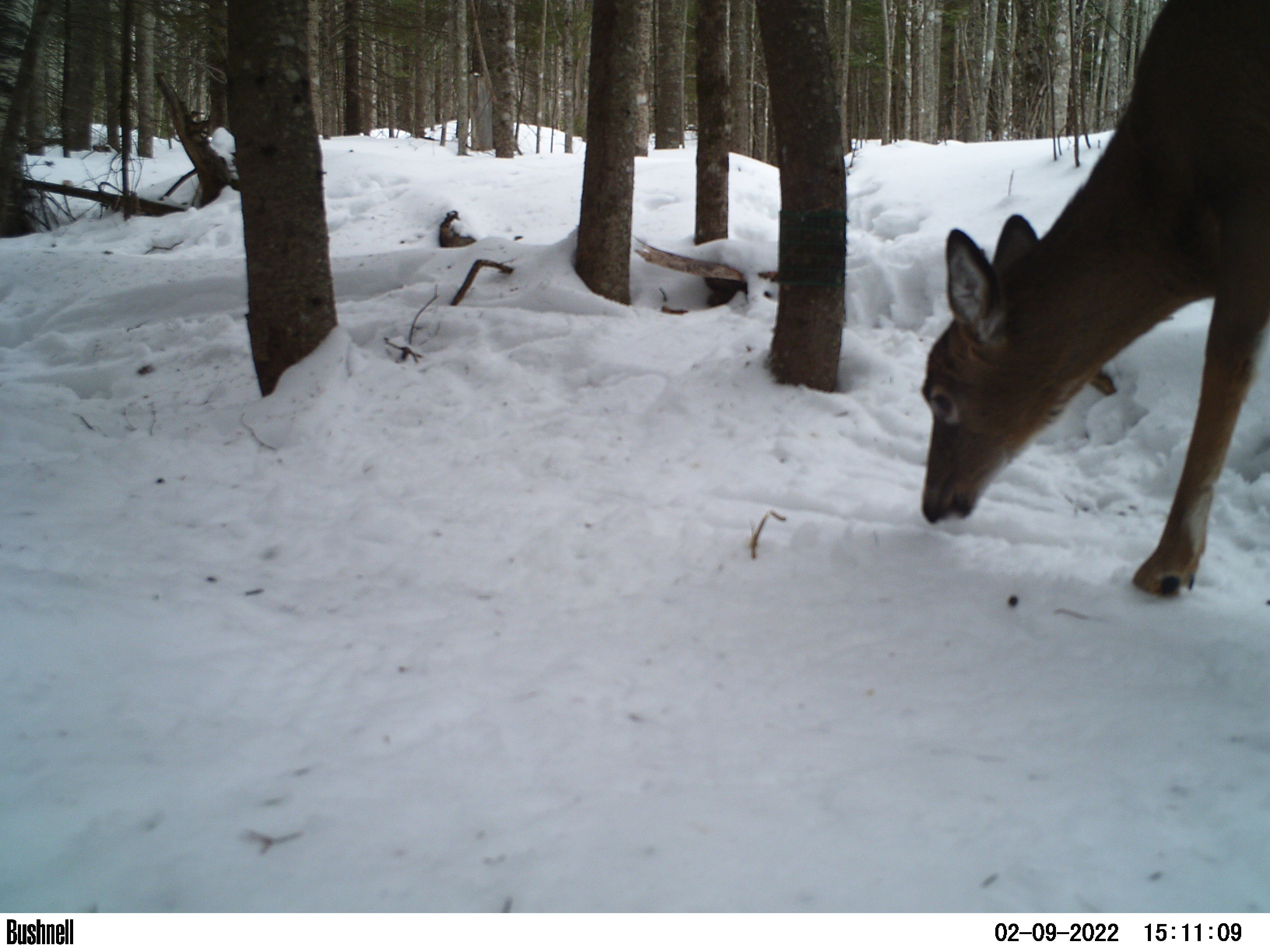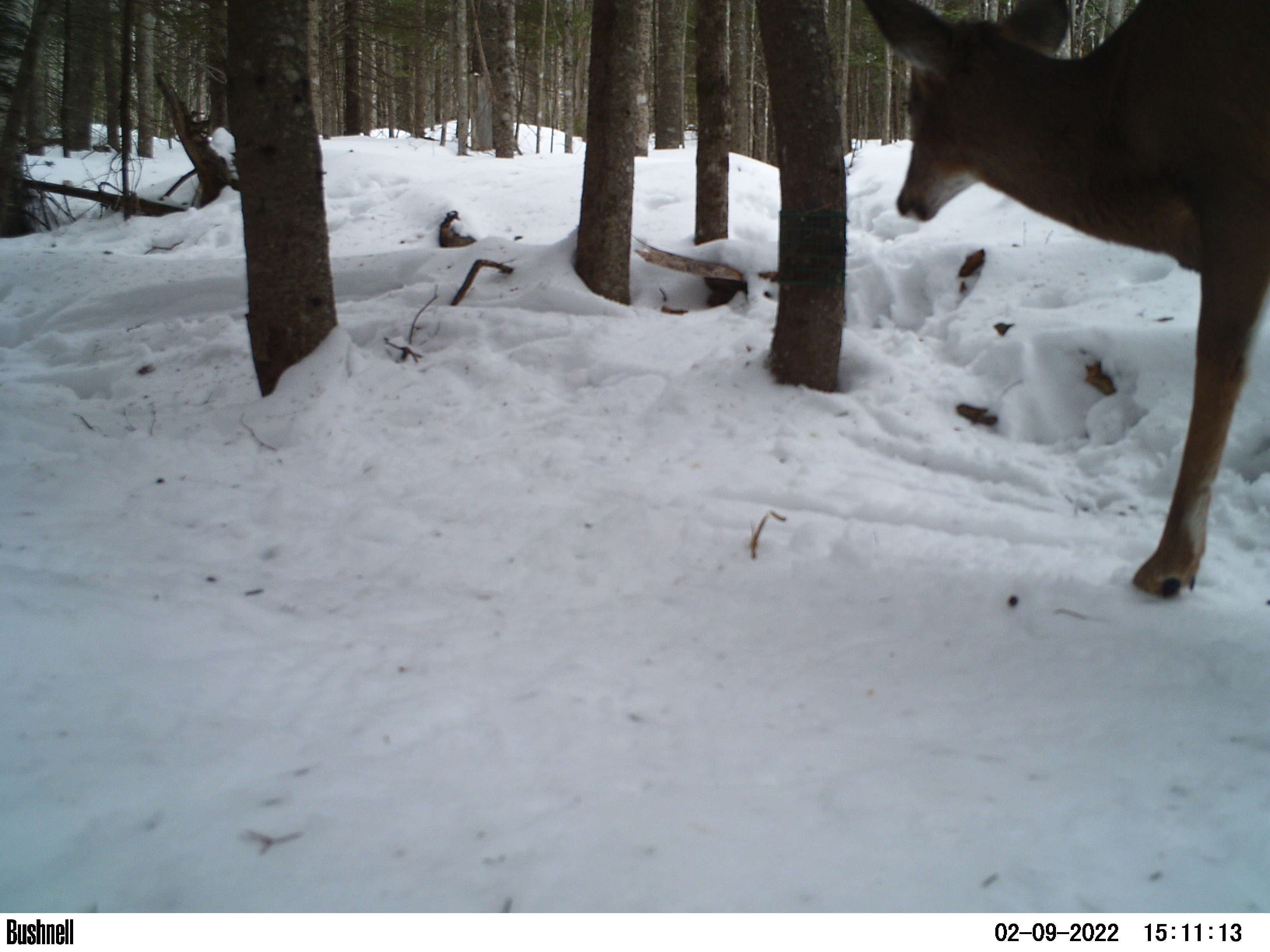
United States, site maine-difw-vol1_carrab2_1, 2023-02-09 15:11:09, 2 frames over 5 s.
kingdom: Animalia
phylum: Chordata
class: Mammalia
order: Artiodactyla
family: Cervidae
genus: Odocoileus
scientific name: Odocoileus virginianus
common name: white-tailed deer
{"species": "white-tailed deer (Odocoileus virginianus)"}